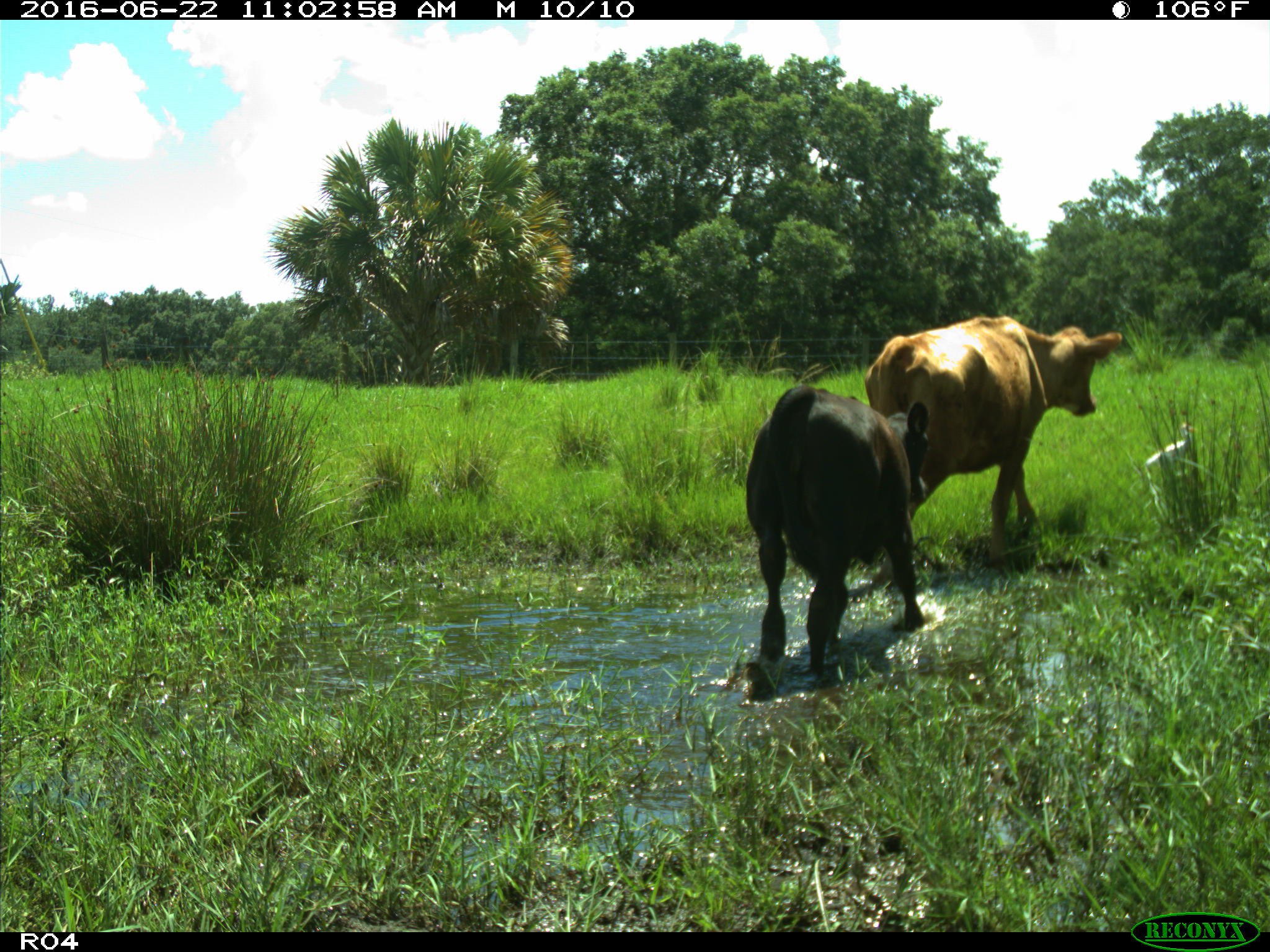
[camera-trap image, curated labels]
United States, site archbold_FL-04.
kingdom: Animalia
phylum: Chordata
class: Mammalia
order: Artiodactyla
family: Bovidae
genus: Bos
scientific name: Bos taurus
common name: domestic cow